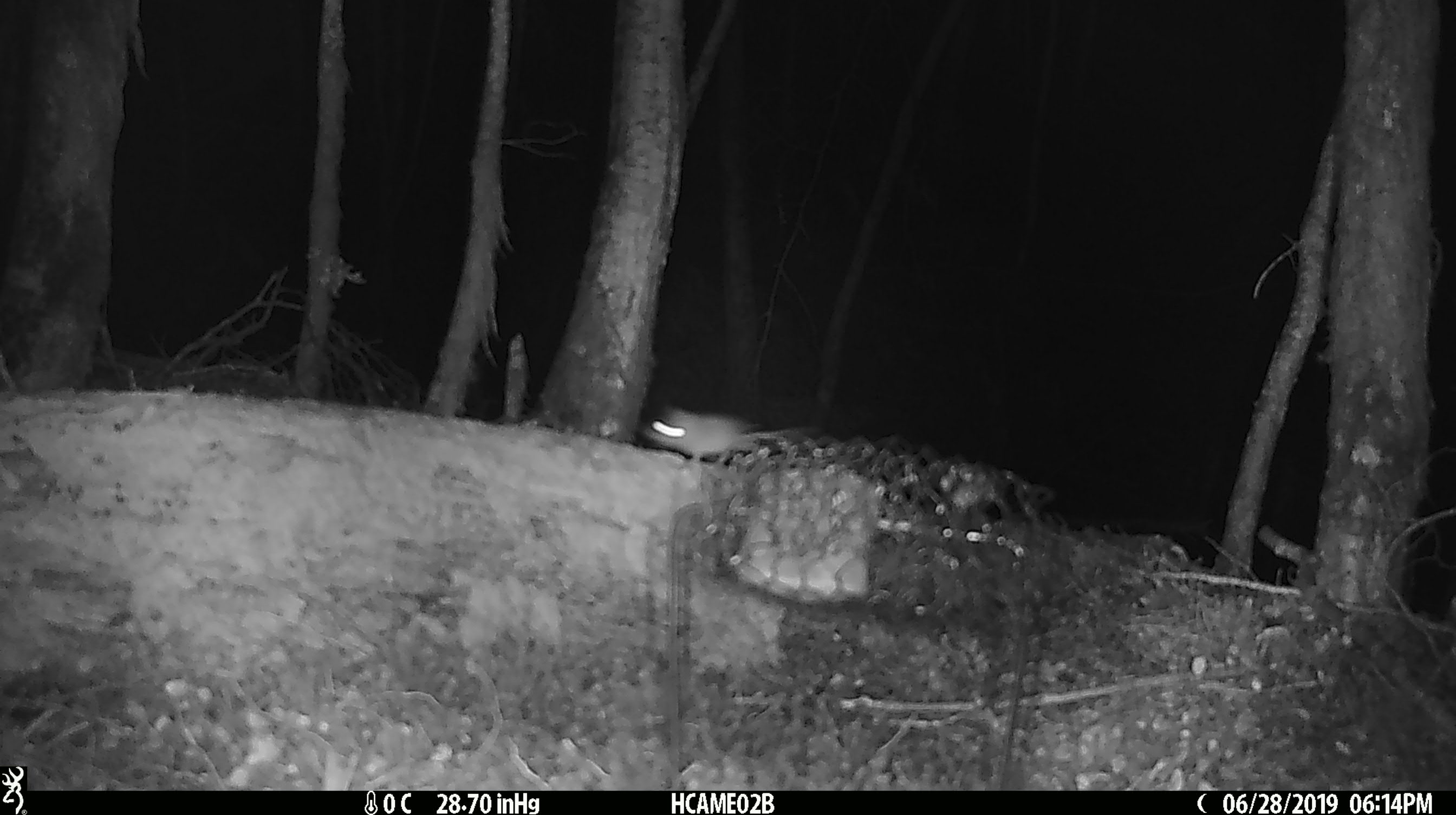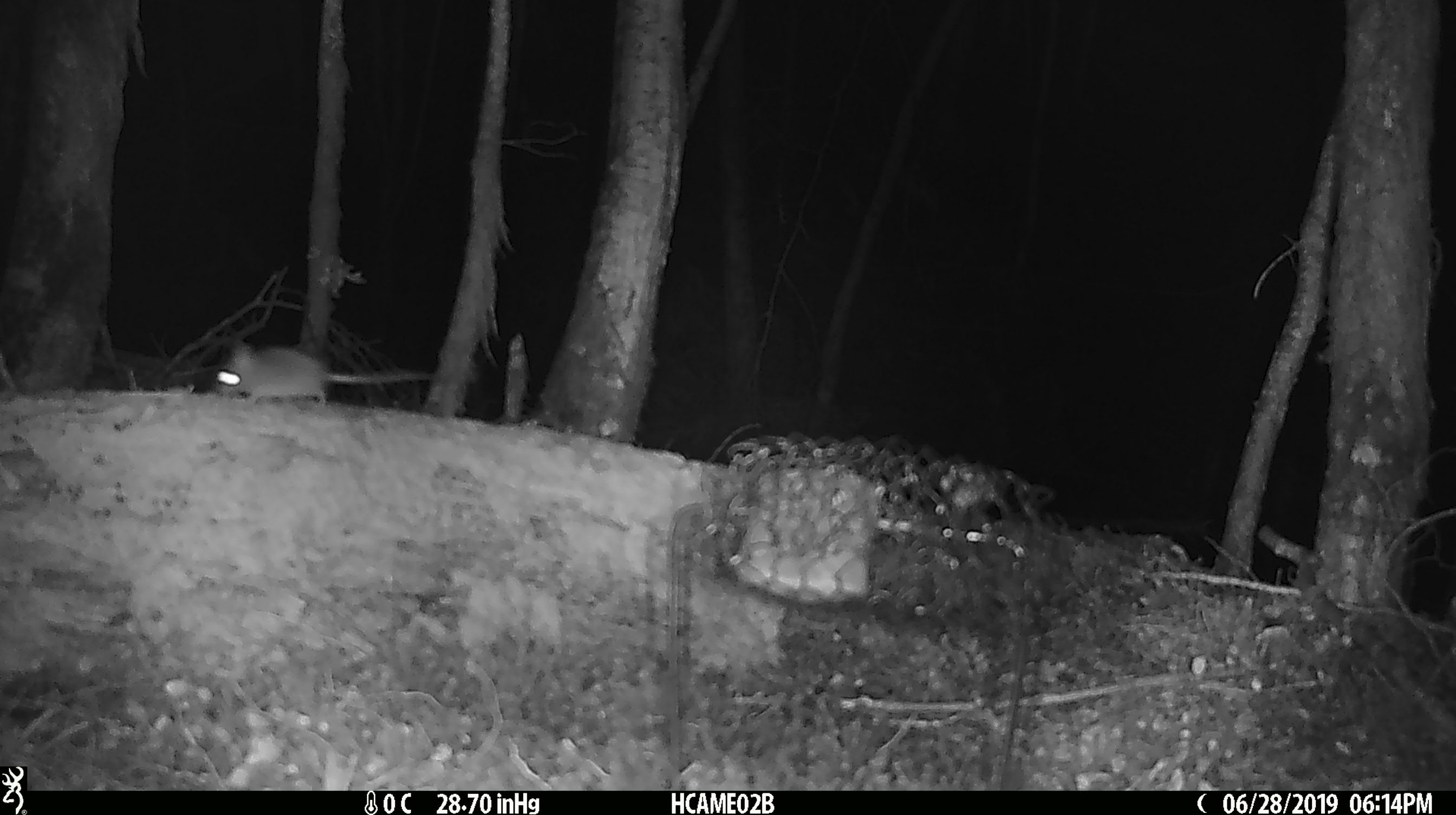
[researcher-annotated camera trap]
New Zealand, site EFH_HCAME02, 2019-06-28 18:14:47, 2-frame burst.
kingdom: Animalia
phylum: Chordata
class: Mammalia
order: Rodentia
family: Muridae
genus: Mus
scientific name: Mus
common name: mouse